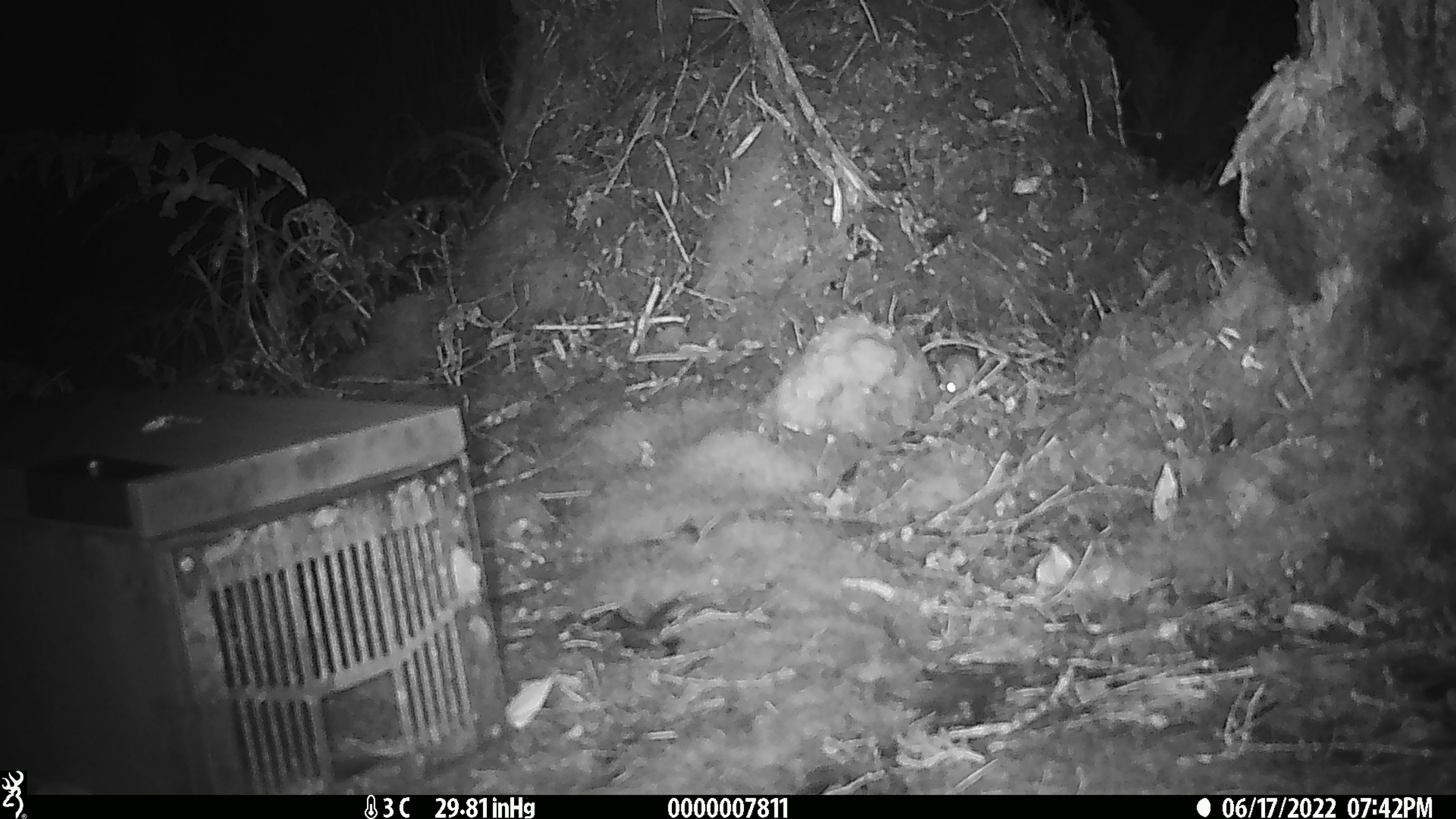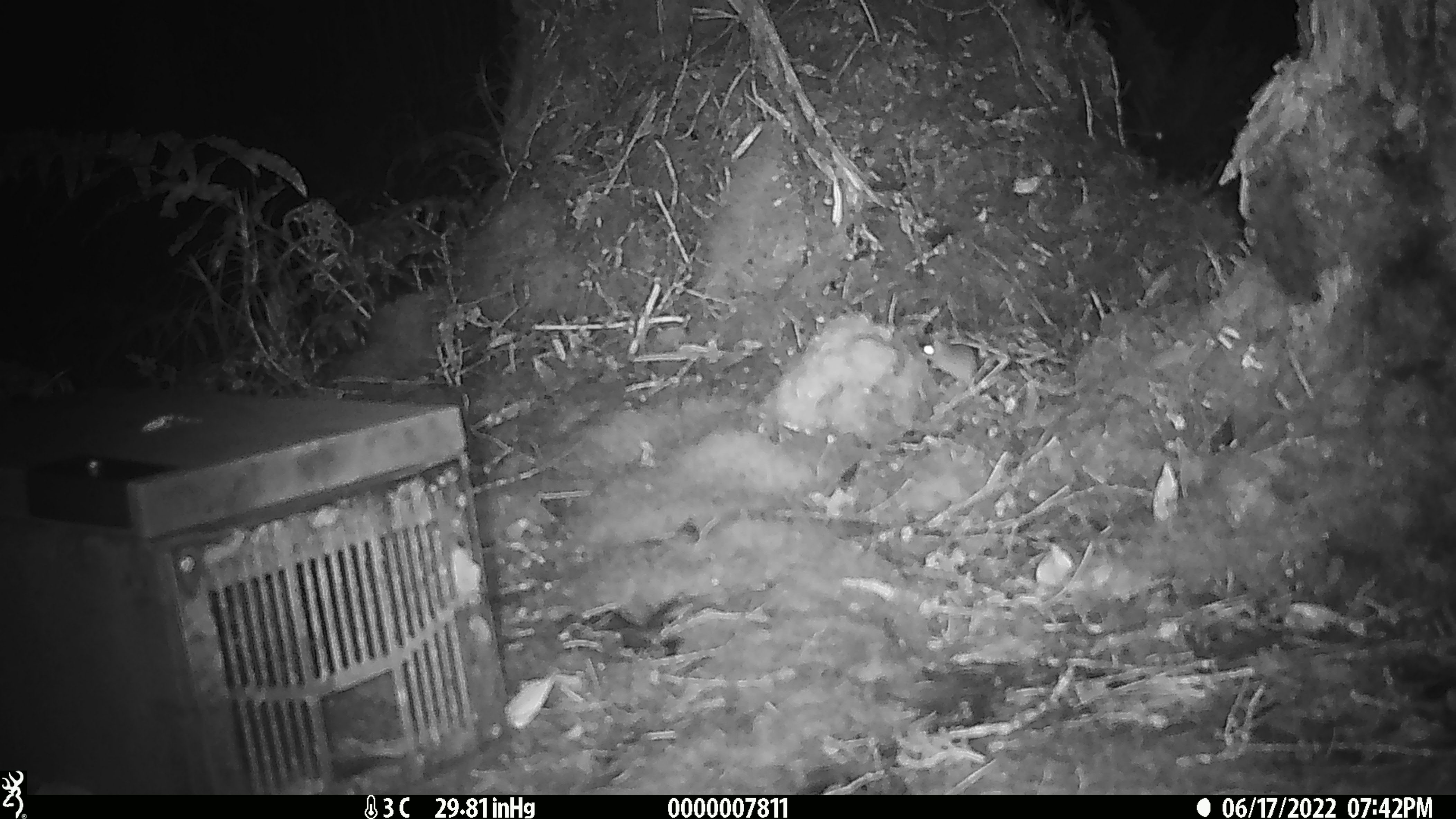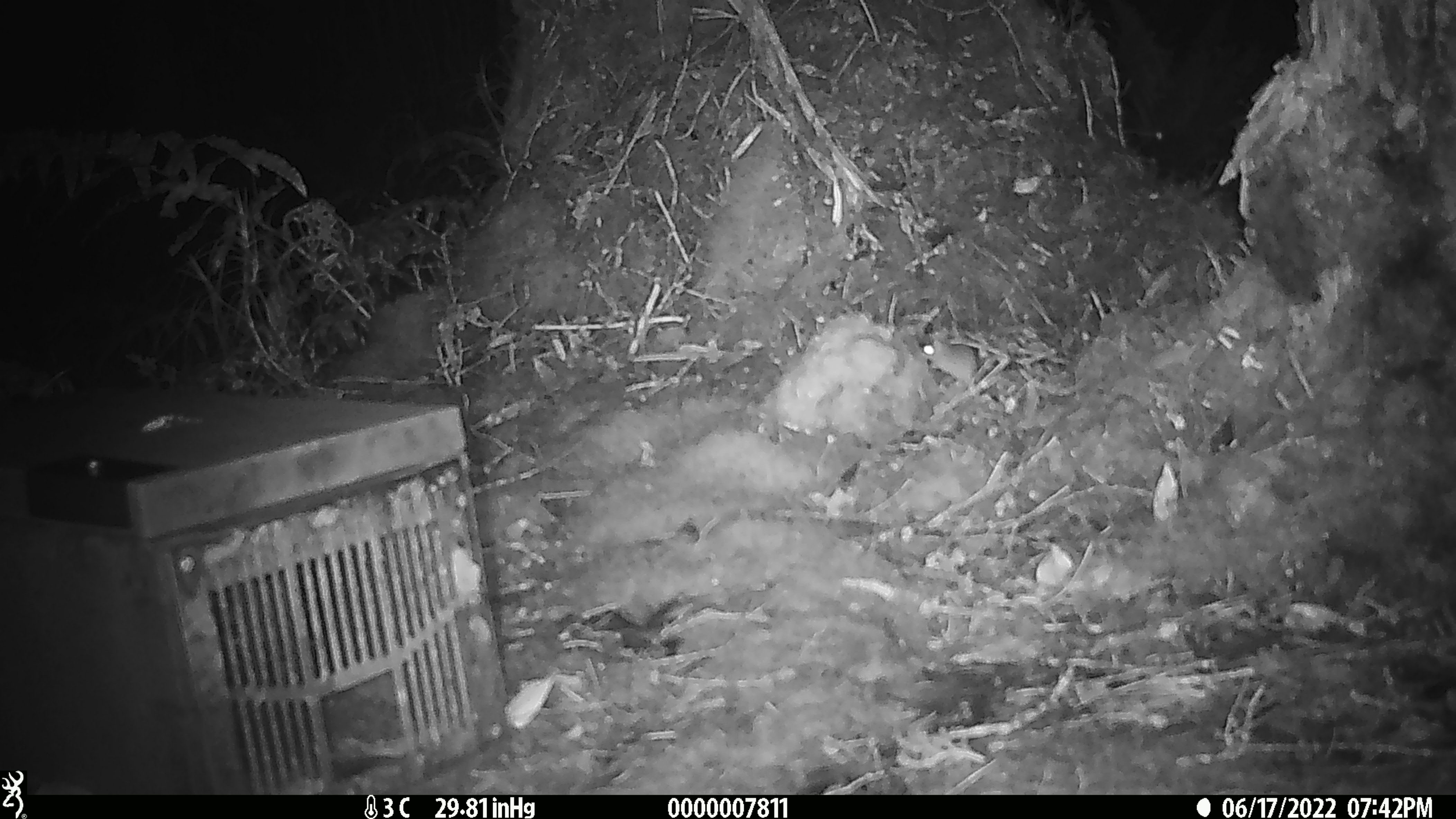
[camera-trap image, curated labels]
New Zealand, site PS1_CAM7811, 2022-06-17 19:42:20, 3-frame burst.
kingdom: Animalia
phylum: Chordata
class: Mammalia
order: Rodentia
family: Muridae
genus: Mus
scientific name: Mus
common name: mouse